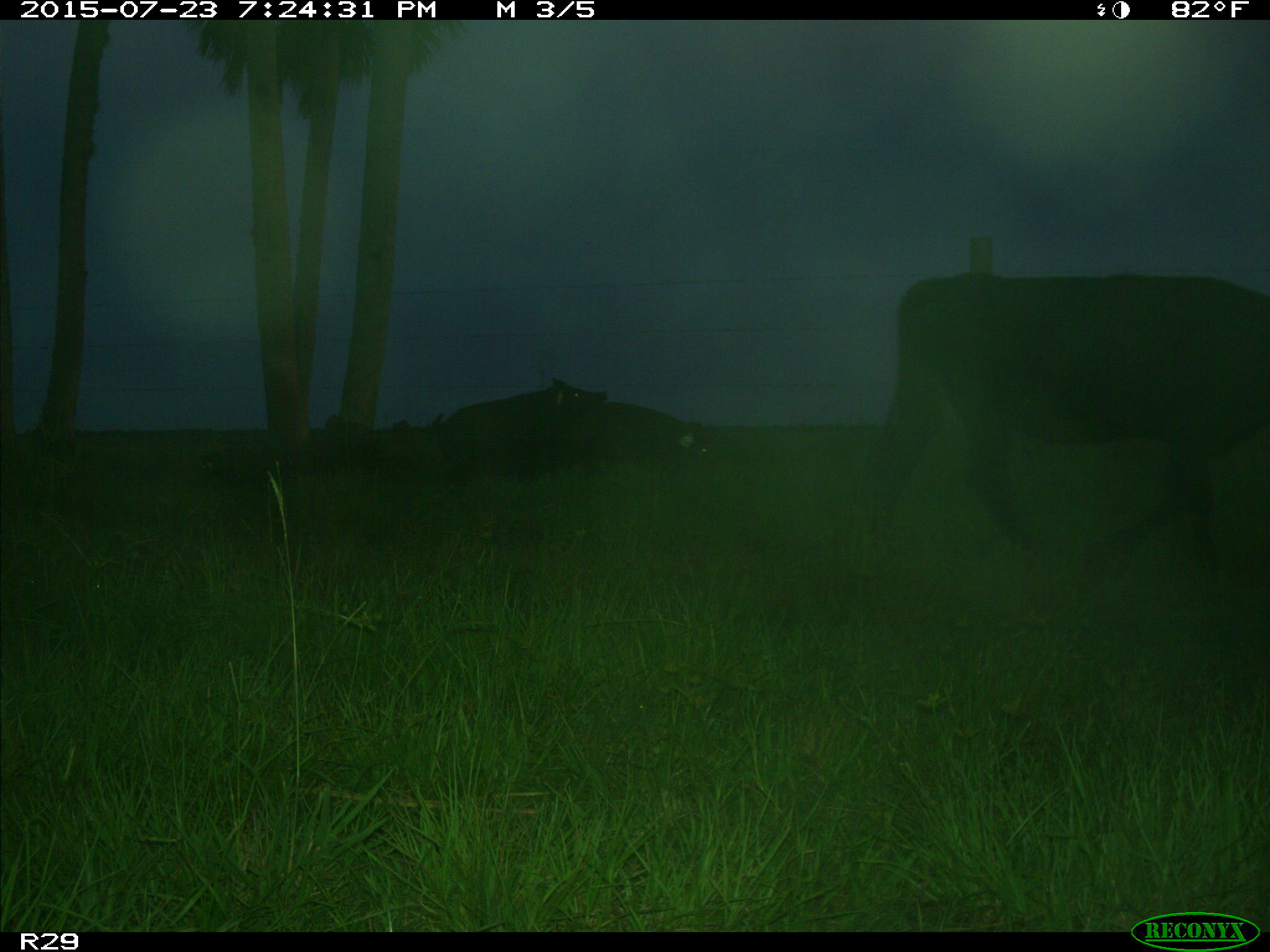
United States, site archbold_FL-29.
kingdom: Animalia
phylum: Chordata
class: Mammalia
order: Artiodactyla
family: Suidae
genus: Sus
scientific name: Sus scrofa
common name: wild boar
Sus scrofa (wild boar).